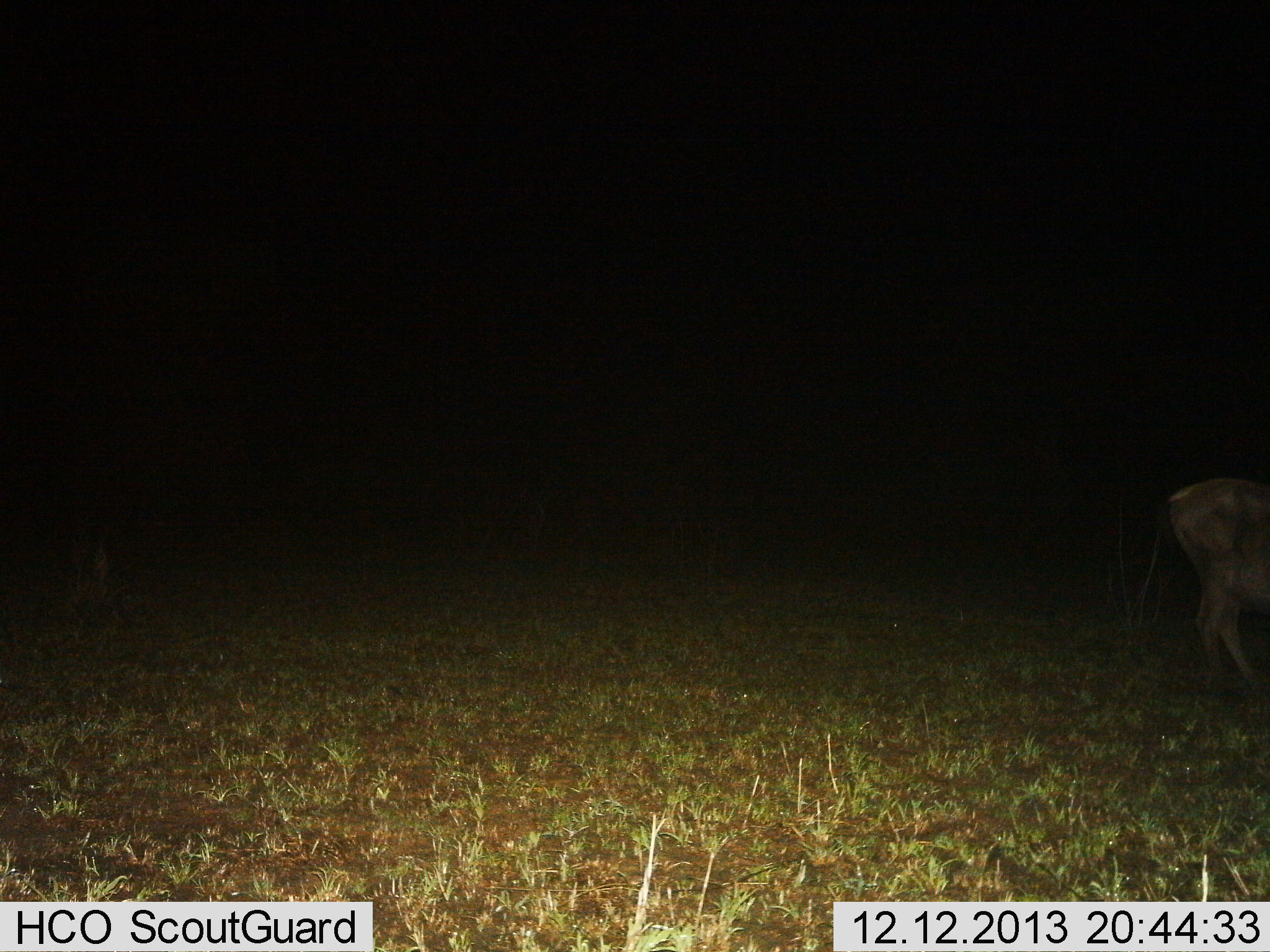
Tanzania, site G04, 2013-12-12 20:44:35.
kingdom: Animalia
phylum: Chordata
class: Mammalia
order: Artiodactyla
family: Bovidae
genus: Connochaetes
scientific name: Connochaetes taurinus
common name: blue wildebeest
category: wildebeest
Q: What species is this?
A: Wildebeest (blue wildebeest) (Connochaetes taurinus).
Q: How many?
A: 1.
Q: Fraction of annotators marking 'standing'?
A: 90%.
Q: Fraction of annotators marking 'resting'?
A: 0%.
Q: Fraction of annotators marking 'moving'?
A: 10%.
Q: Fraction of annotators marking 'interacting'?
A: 0%.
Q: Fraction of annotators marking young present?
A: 0%.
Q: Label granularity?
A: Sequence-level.